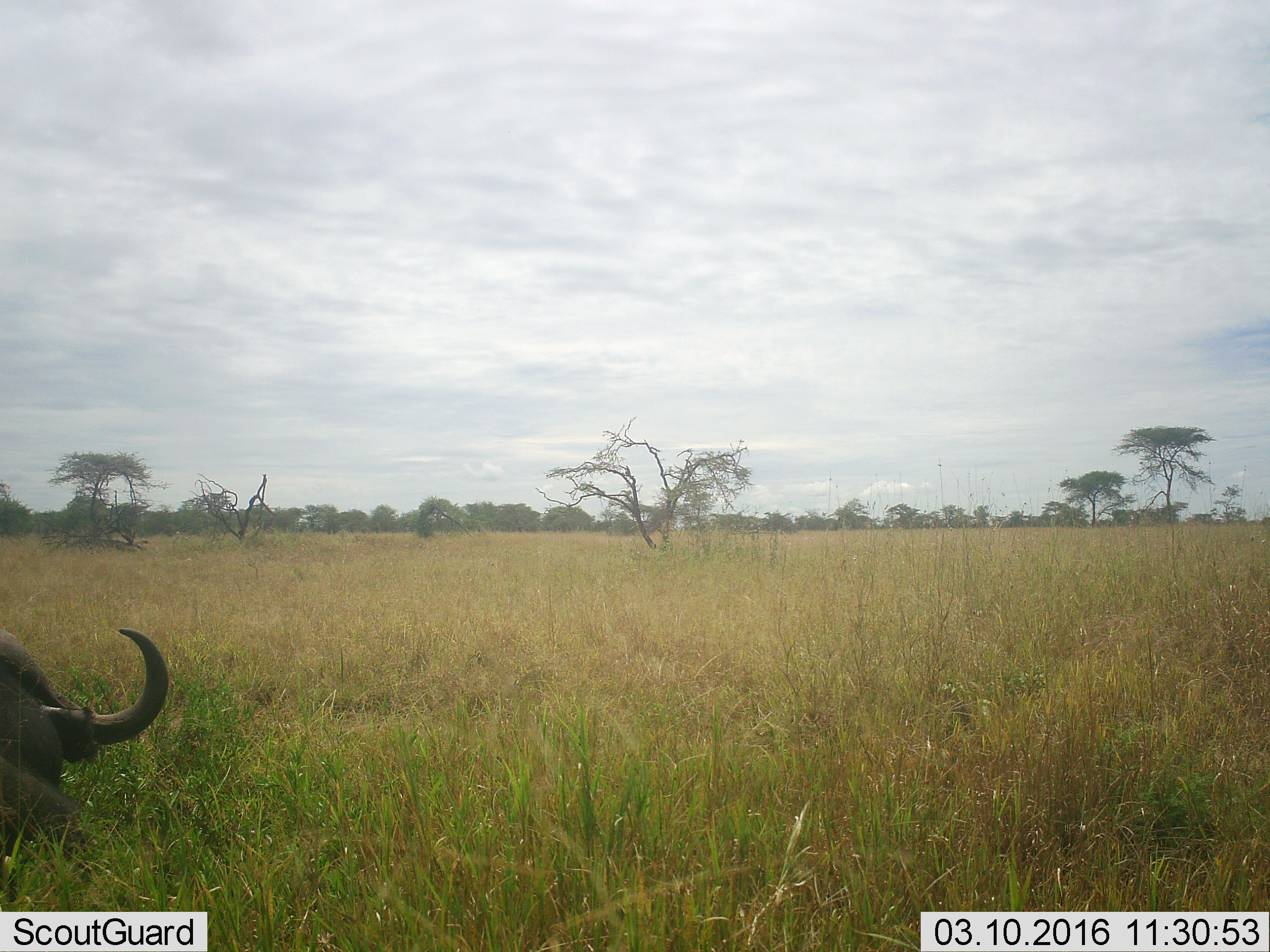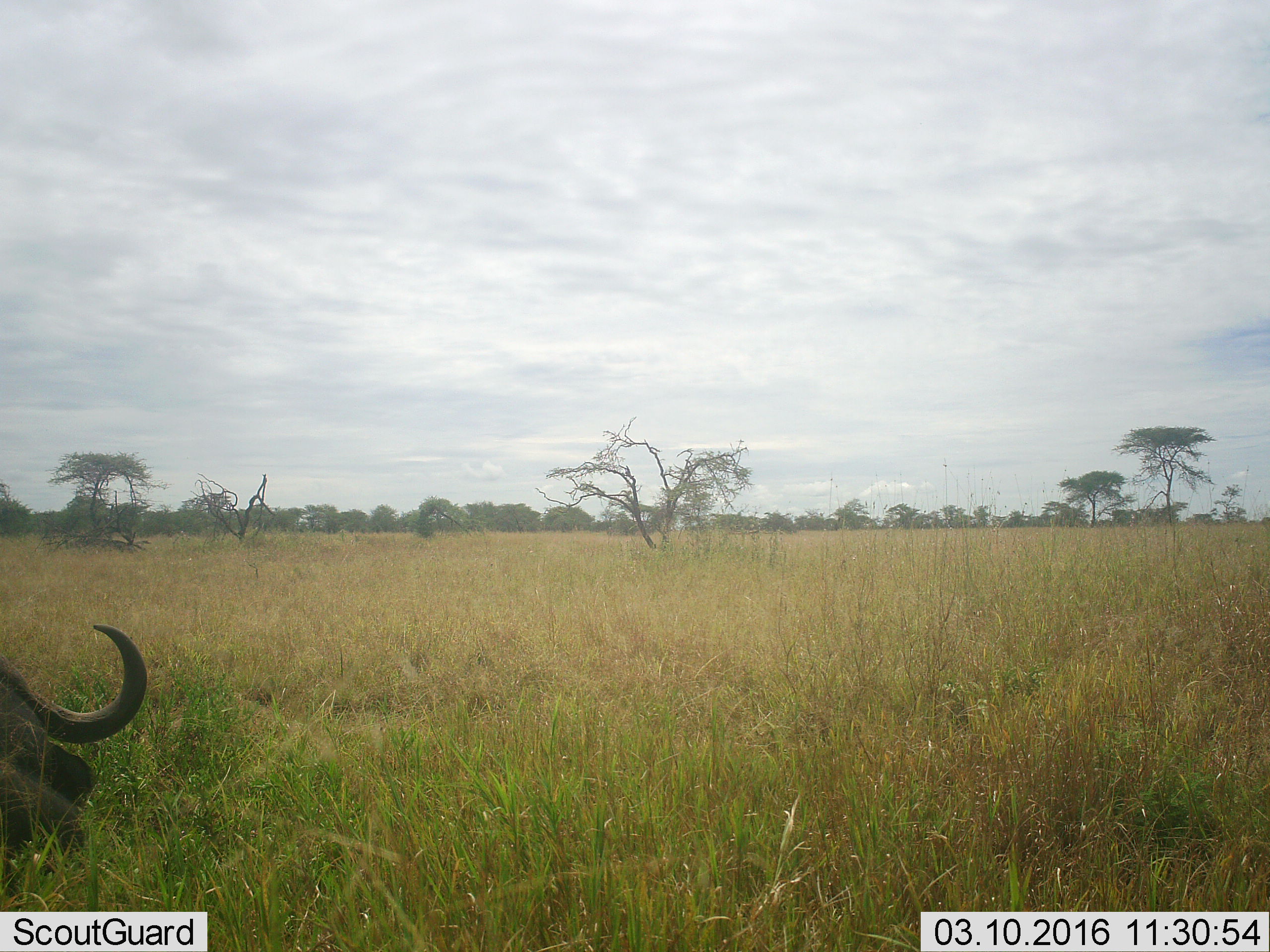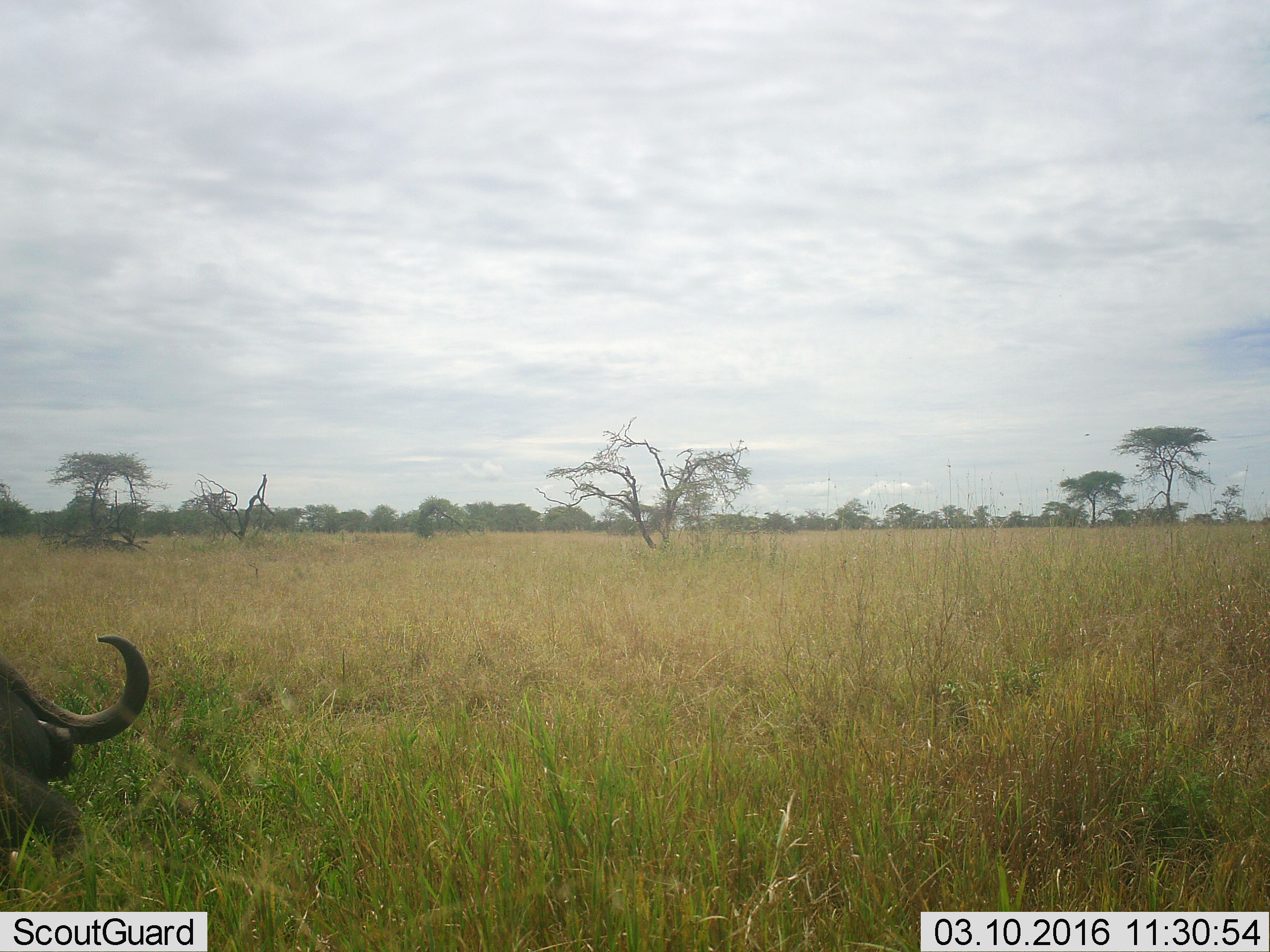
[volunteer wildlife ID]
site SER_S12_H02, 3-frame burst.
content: unidentified animal